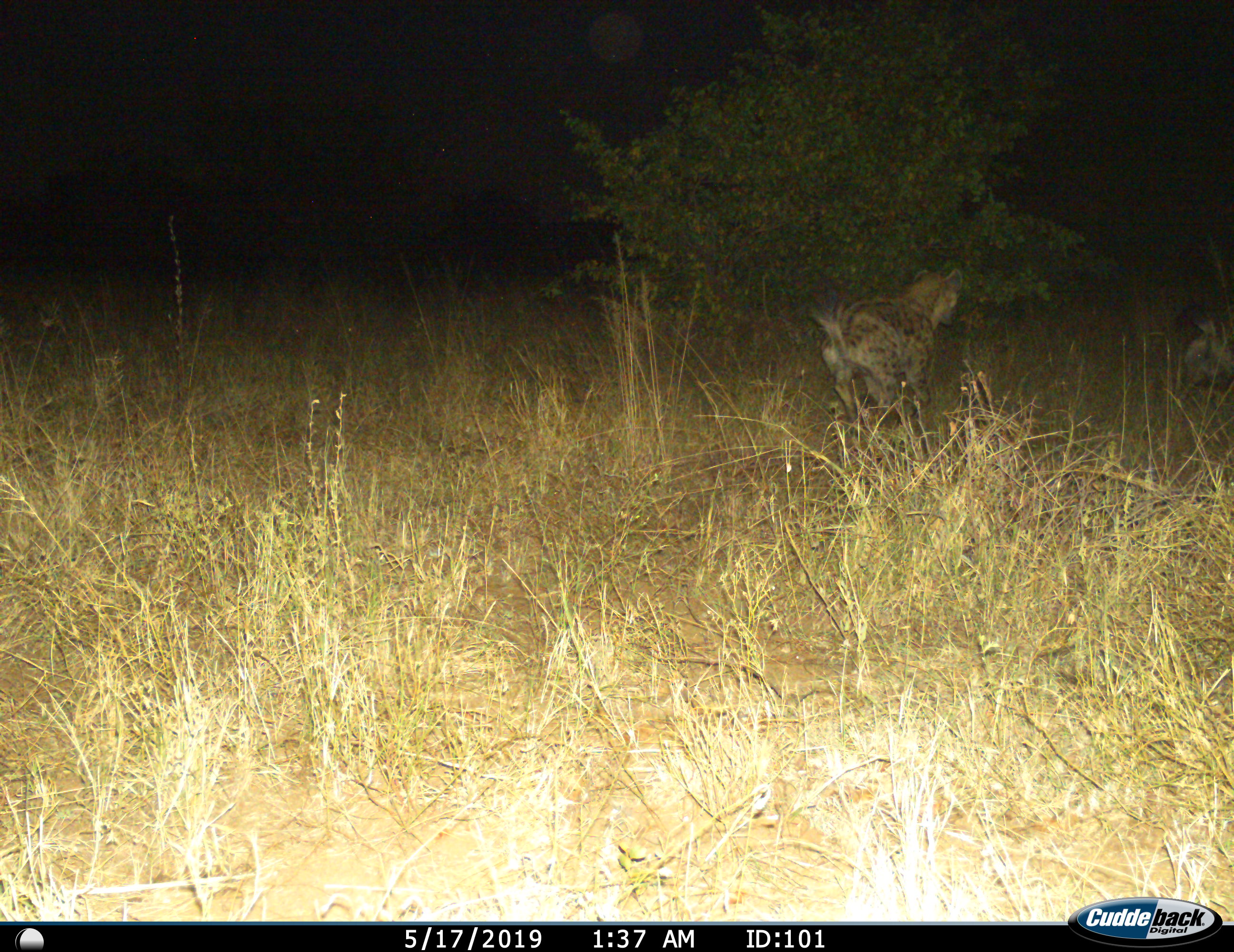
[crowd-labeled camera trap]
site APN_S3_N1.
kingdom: Animalia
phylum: Chordata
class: Mammalia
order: Carnivora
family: Hyaenidae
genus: Crocuta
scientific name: Crocuta crocuta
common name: spotted hyena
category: hyenaspotted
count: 1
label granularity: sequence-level